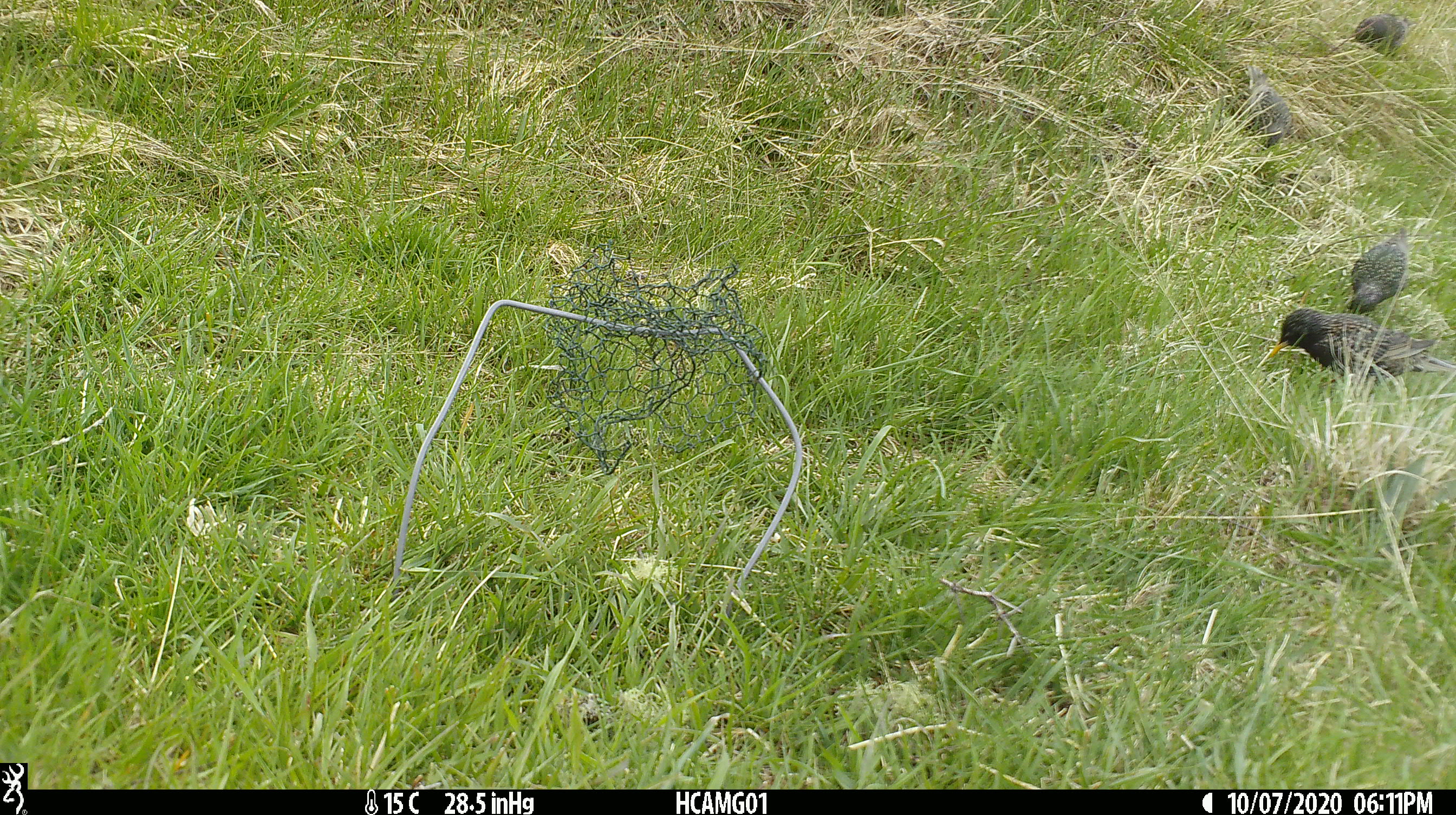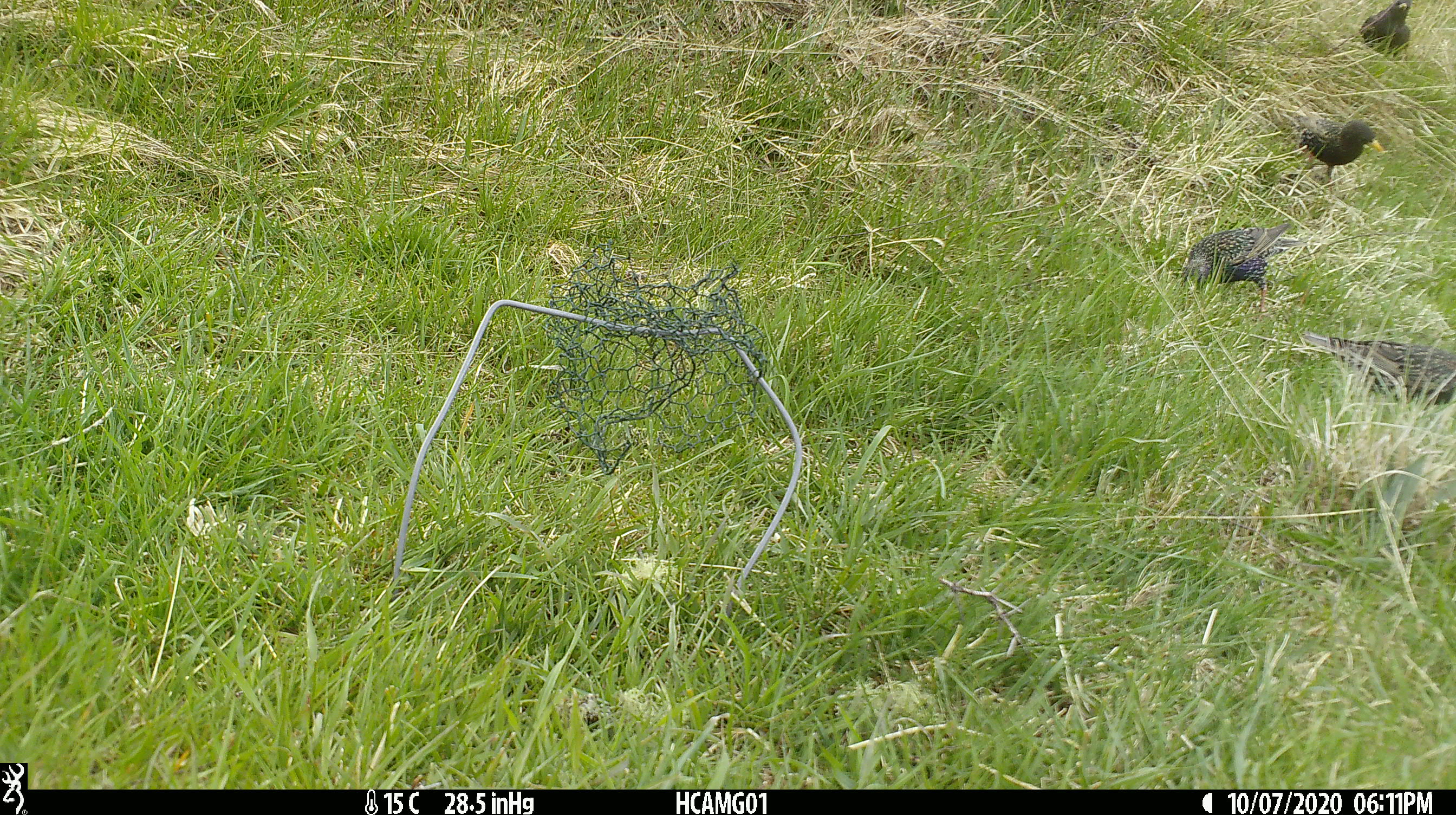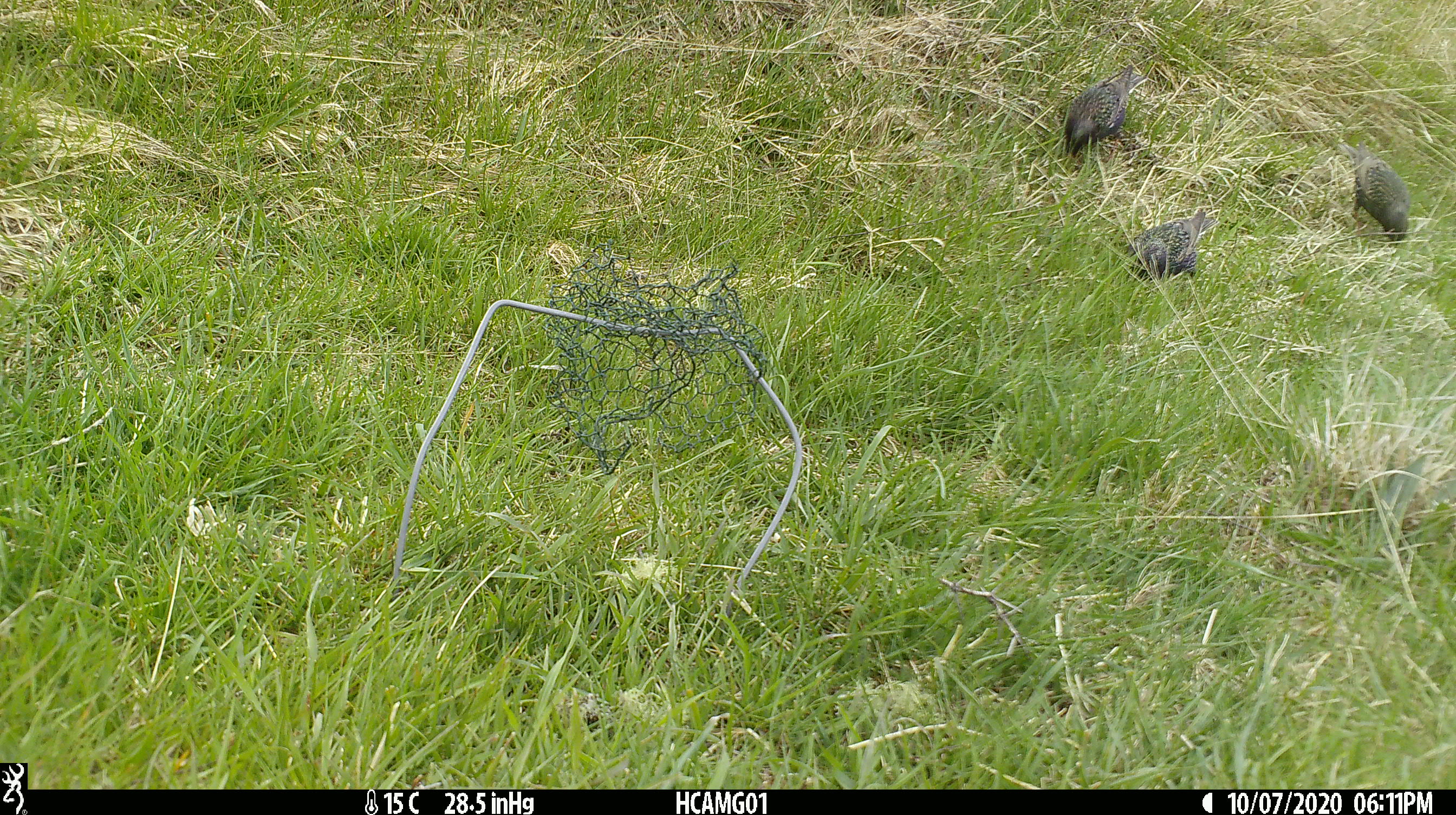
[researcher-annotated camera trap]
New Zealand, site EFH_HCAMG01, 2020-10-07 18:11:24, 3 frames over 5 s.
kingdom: Animalia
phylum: Chordata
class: Aves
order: Passeriformes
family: Sturnidae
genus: Sturnus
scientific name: Sturnus vulgaris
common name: european starling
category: starling